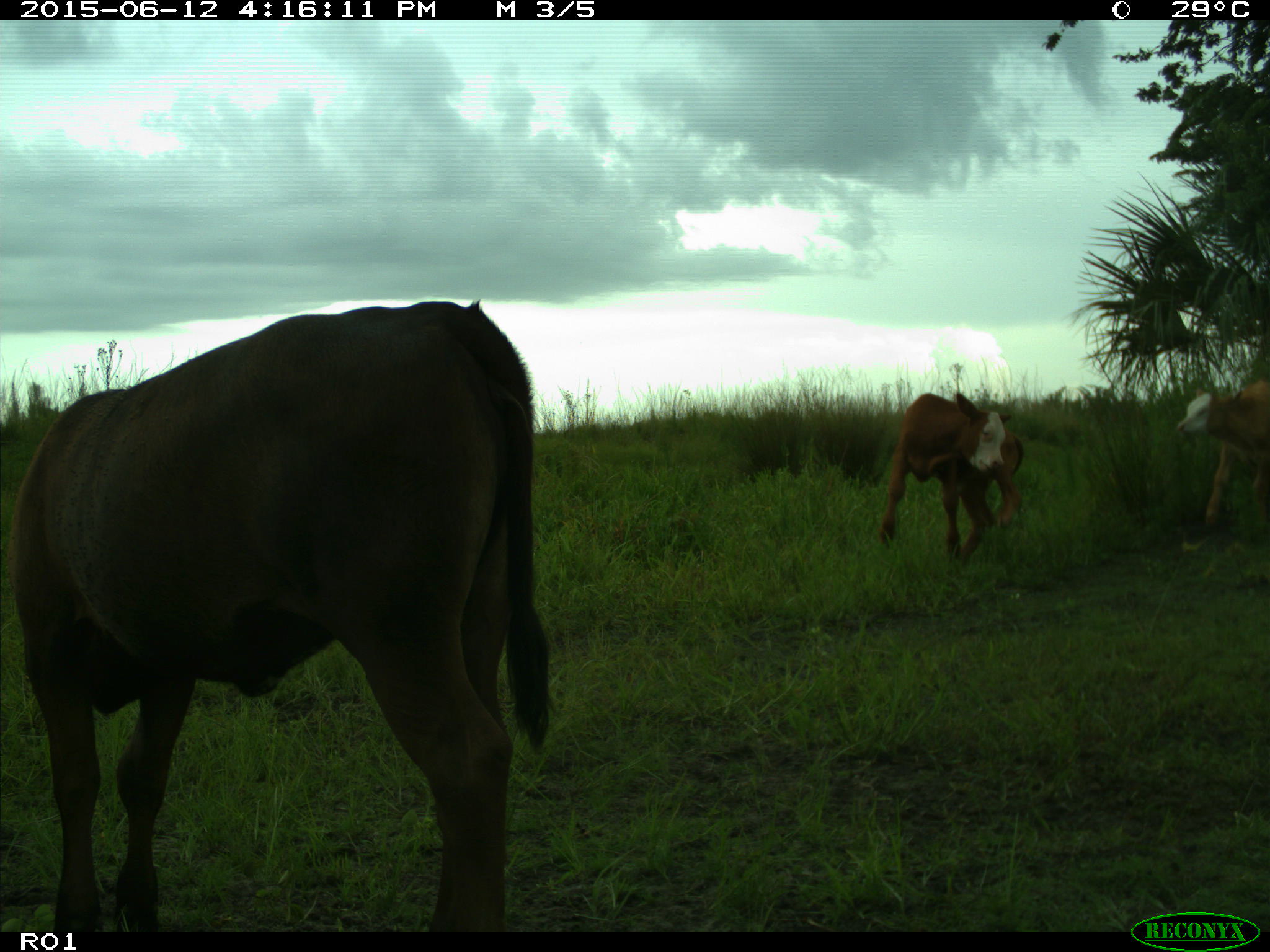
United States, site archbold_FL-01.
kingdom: Animalia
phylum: Chordata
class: Mammalia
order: Artiodactyla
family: Bovidae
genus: Bos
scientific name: Bos taurus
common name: domestic cow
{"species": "Bos taurus (domestic cow)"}